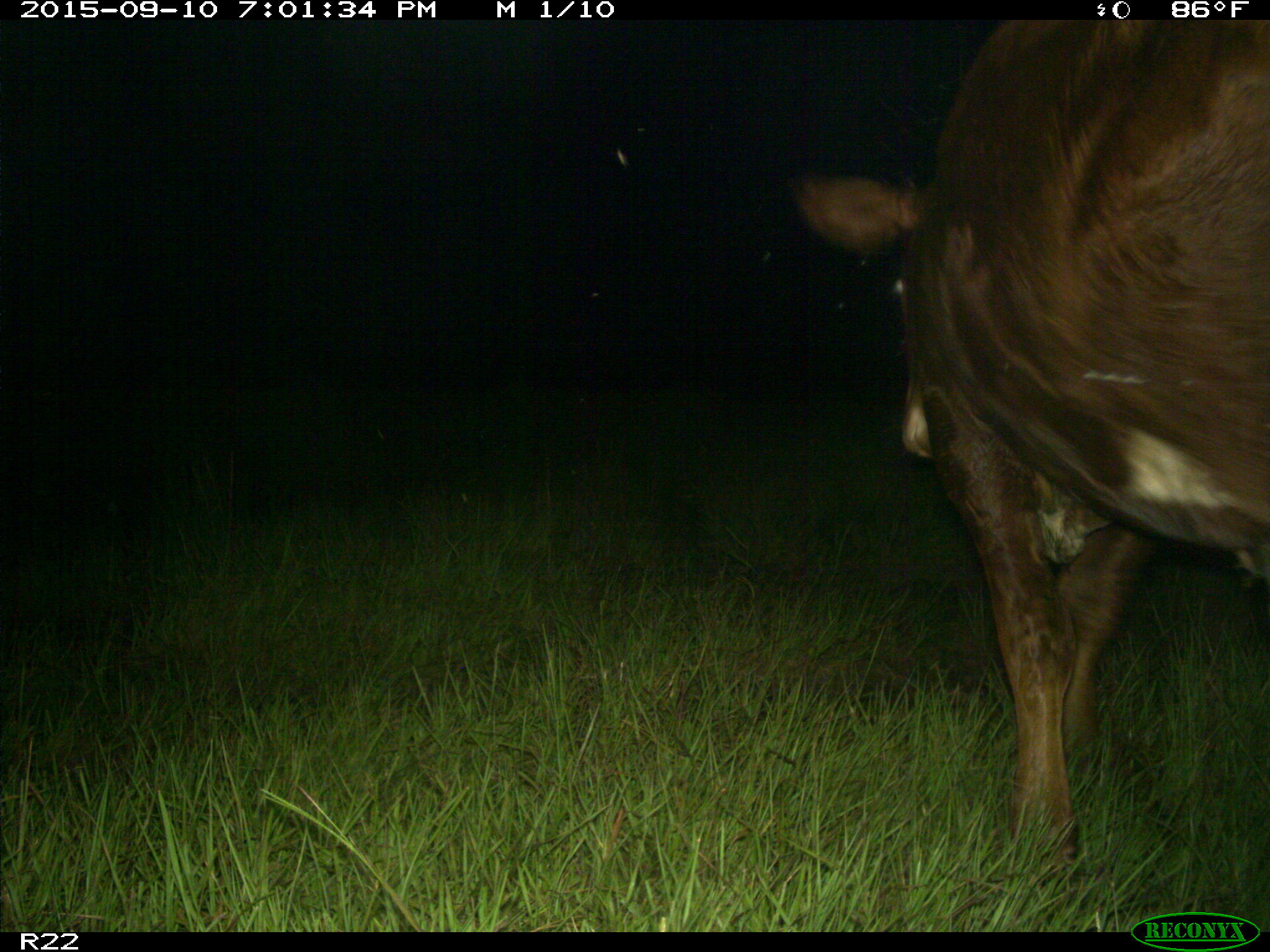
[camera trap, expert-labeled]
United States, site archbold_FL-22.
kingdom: Animalia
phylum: Chordata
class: Mammalia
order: Artiodactyla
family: Bovidae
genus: Bos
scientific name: Bos taurus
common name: domestic cow